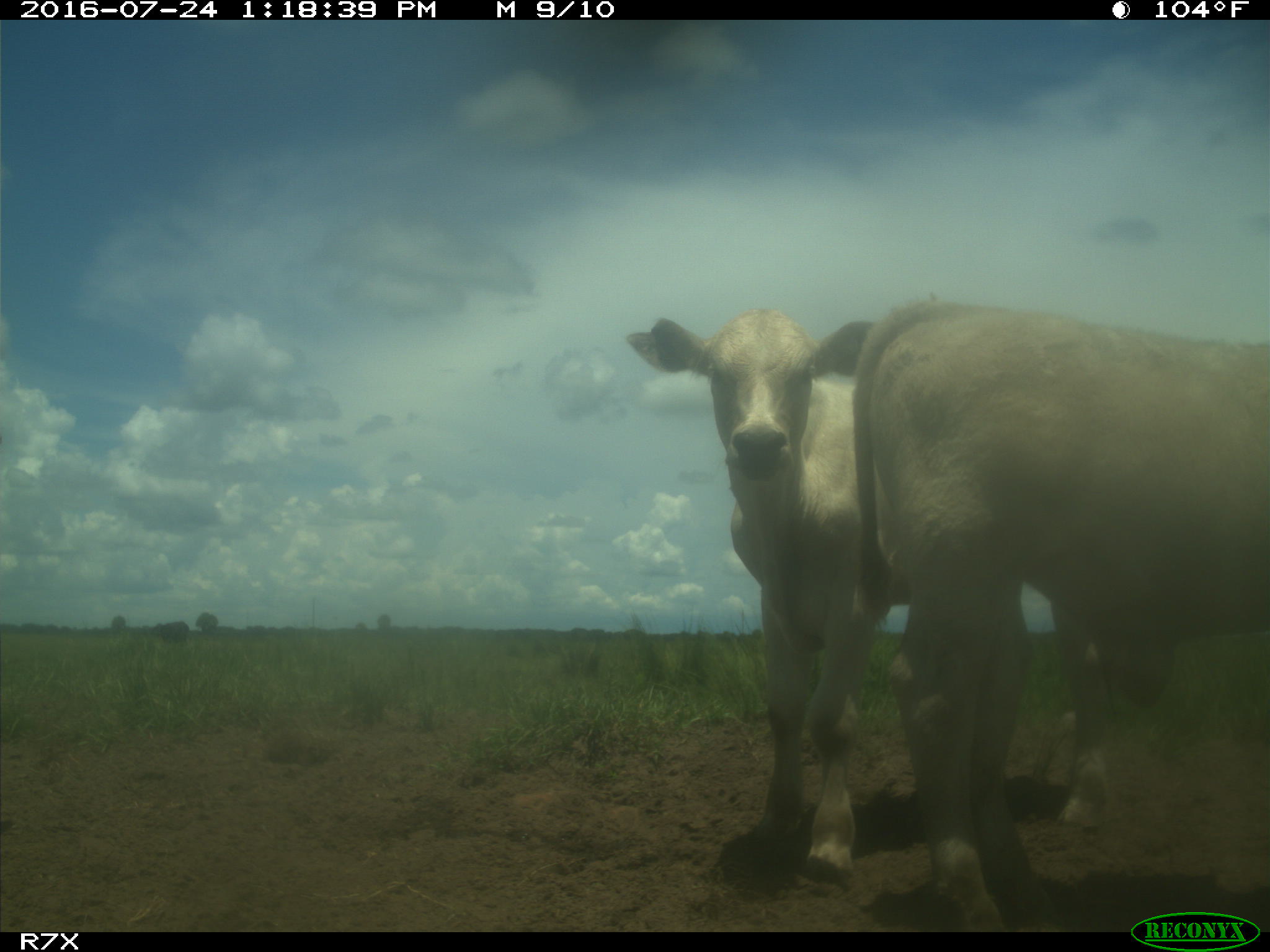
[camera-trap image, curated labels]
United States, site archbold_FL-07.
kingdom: Animalia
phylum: Chordata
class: Mammalia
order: Artiodactyla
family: Bovidae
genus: Bos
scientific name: Bos taurus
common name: domestic cow